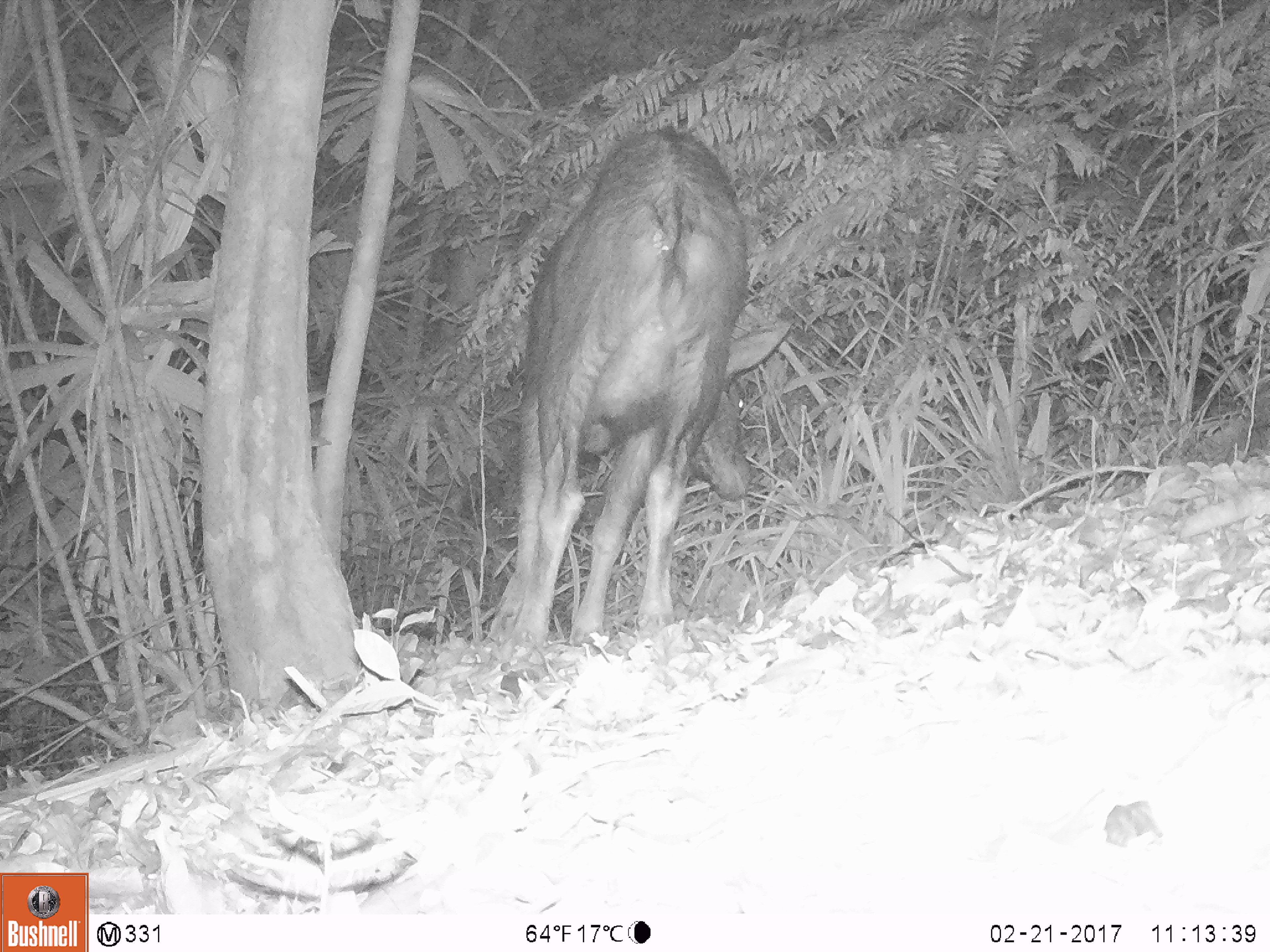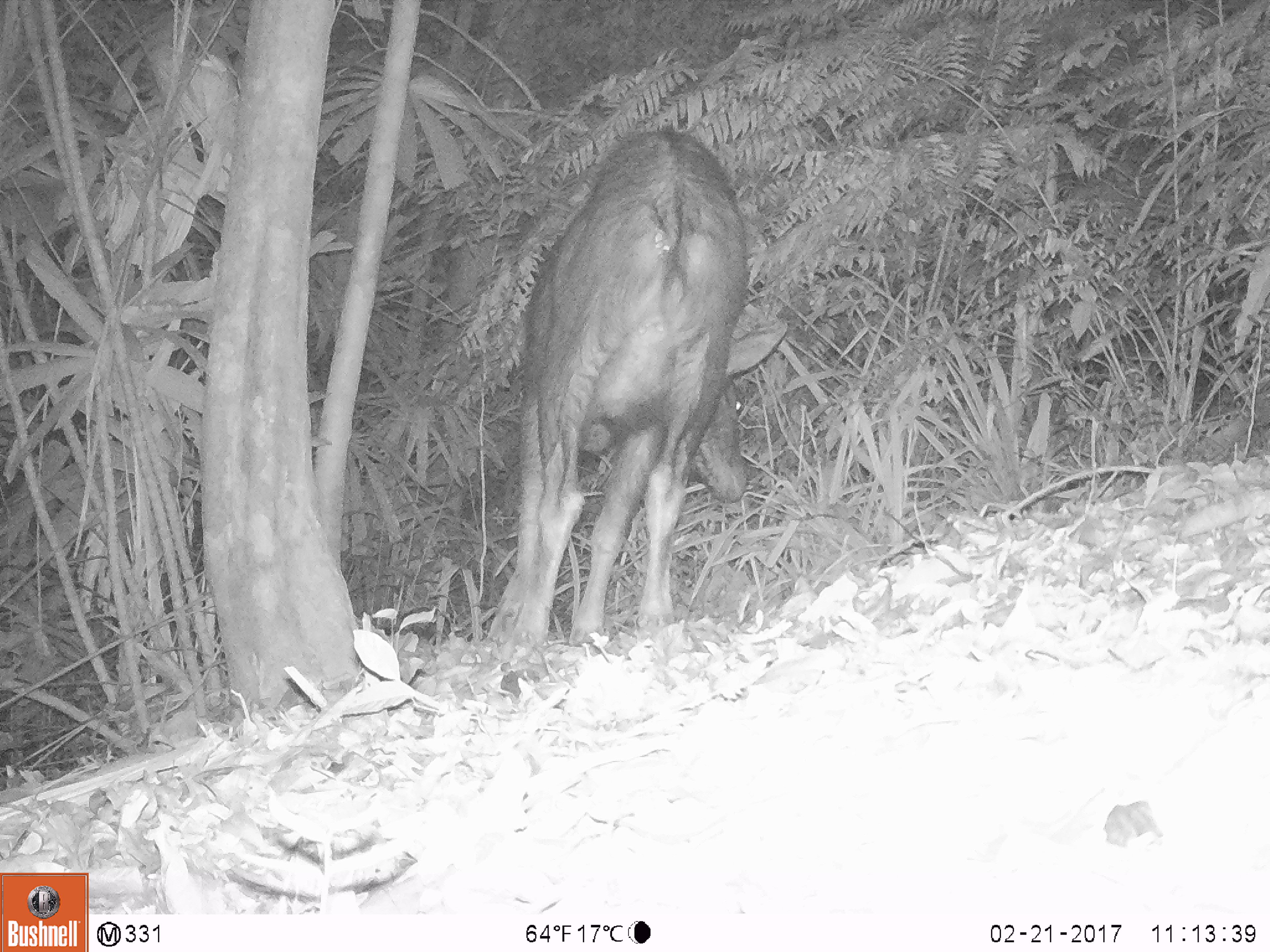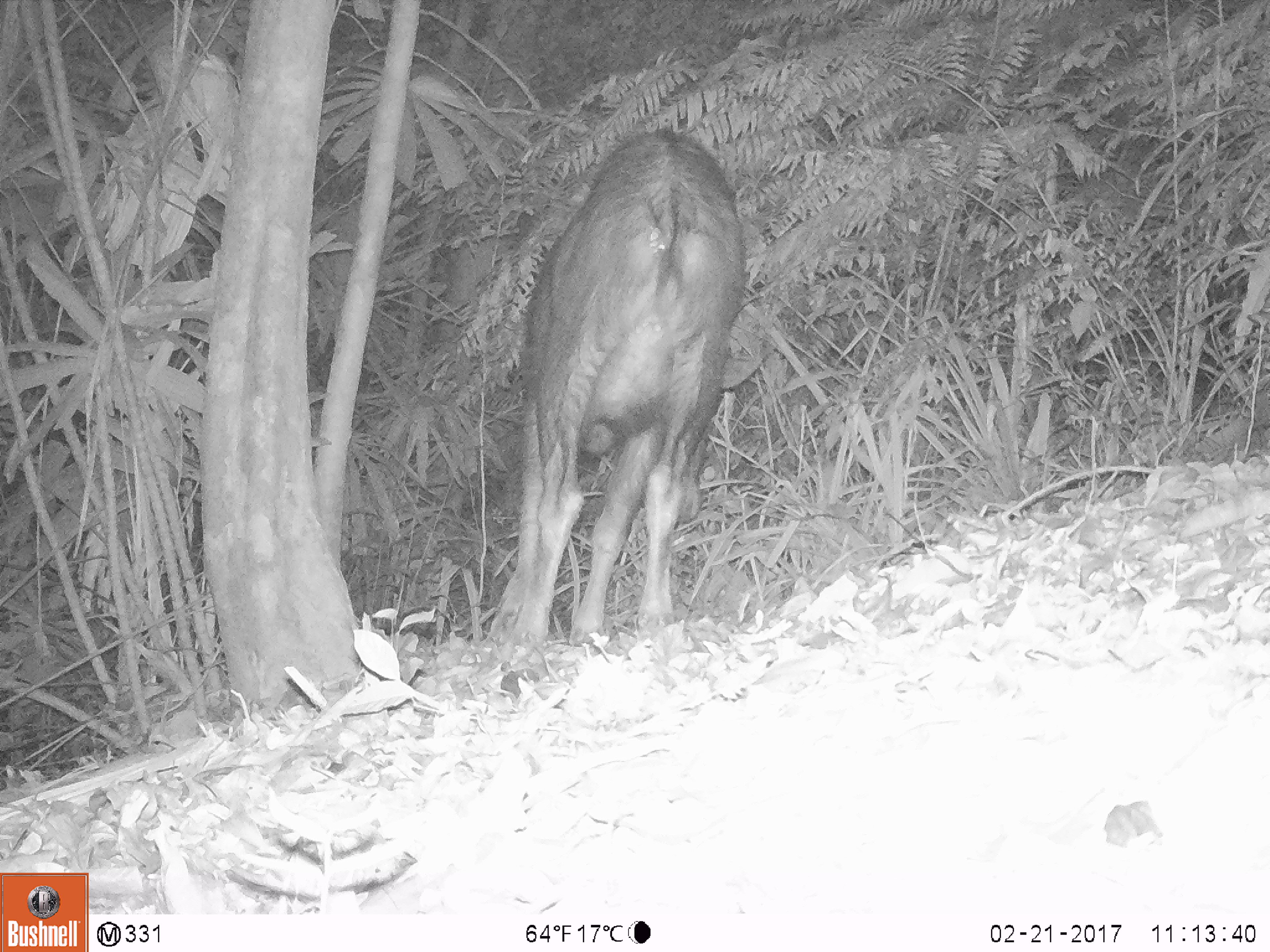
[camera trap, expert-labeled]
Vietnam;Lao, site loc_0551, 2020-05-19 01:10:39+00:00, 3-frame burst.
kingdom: Animalia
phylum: Chordata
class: Mammalia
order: Artiodactyla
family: Bovidae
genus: Capricornis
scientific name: Capricornis sumatraensis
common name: chinese serow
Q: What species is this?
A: Chinese serow (Capricornis sumatraensis).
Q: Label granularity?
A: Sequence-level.